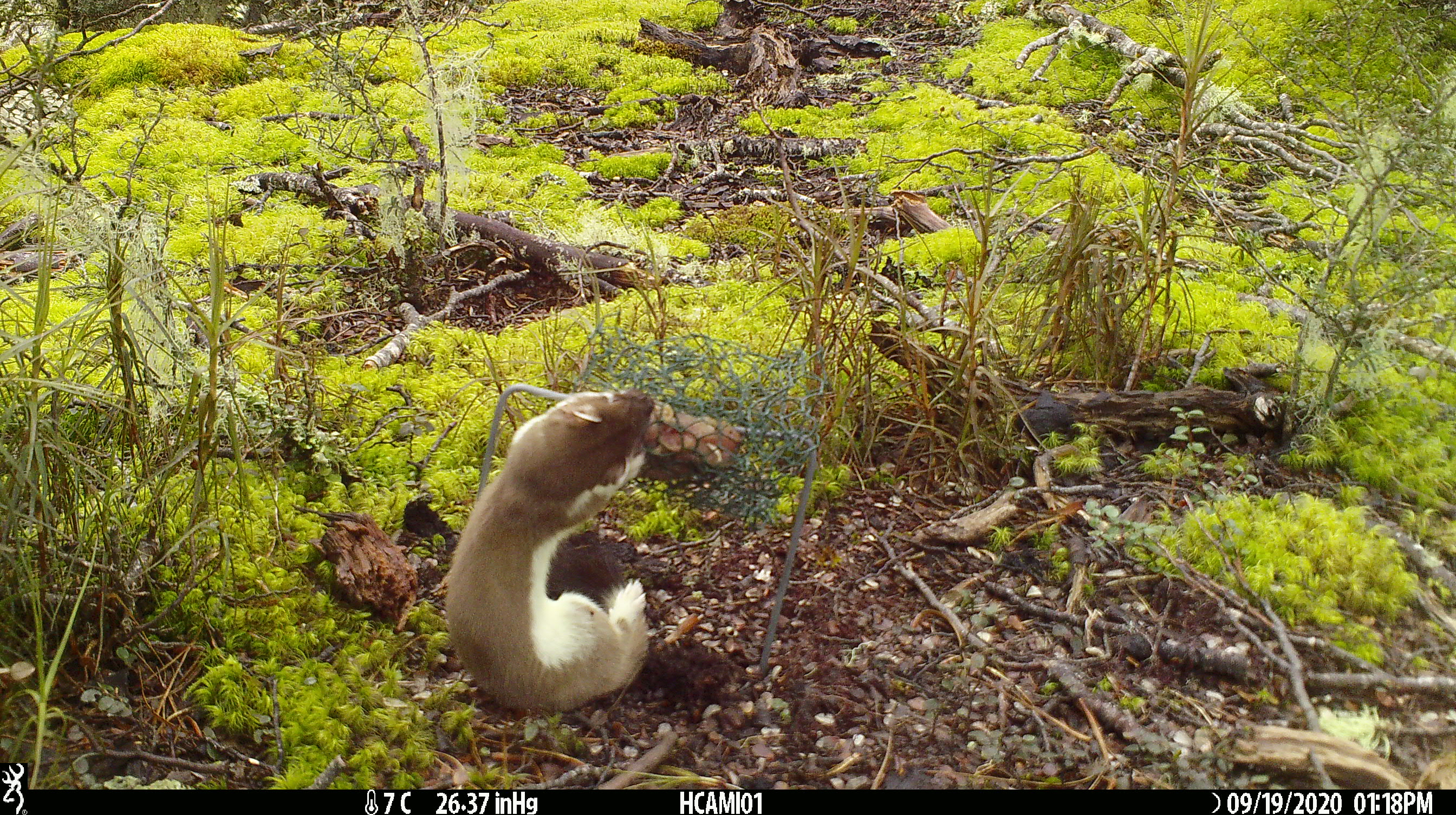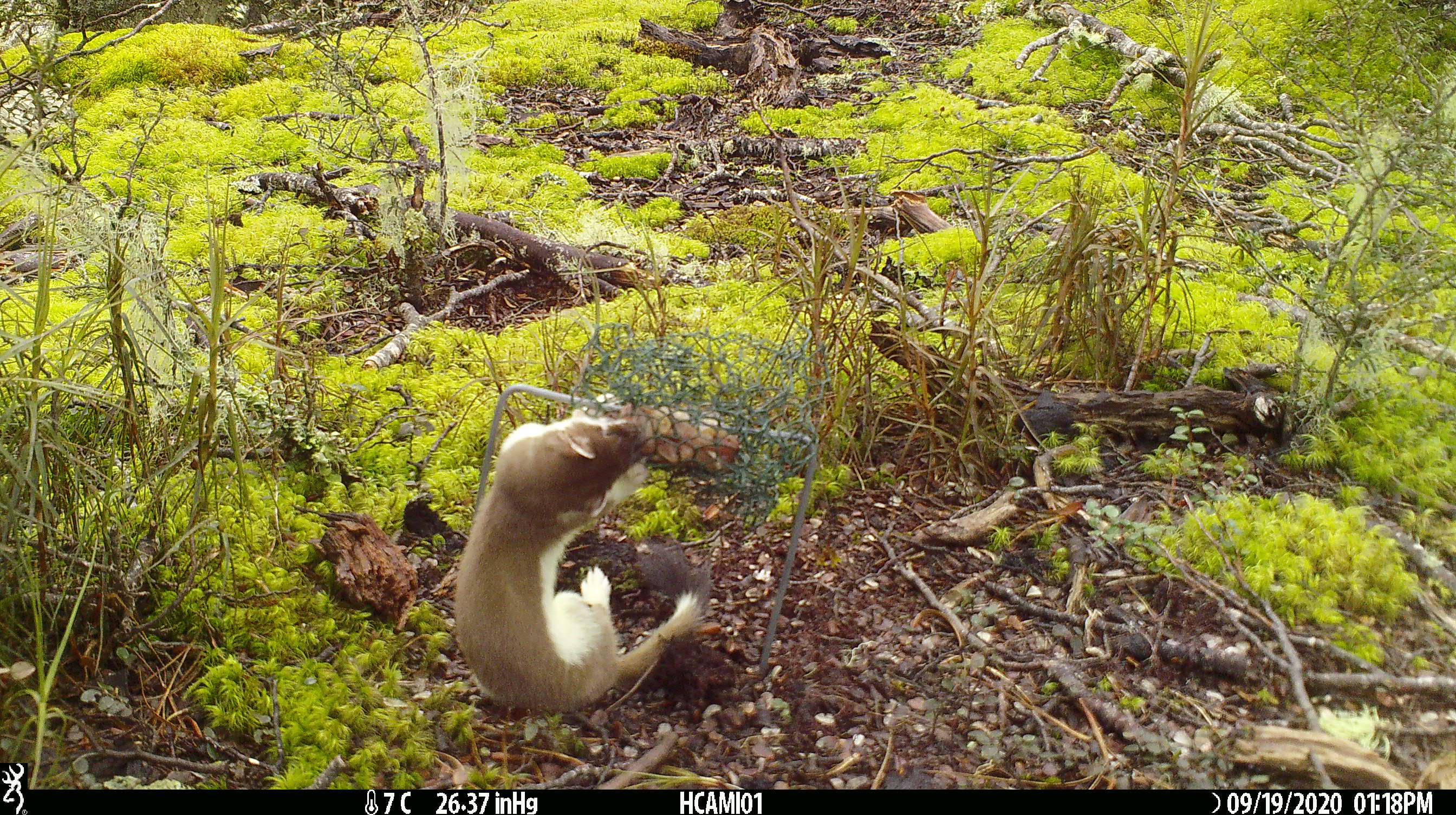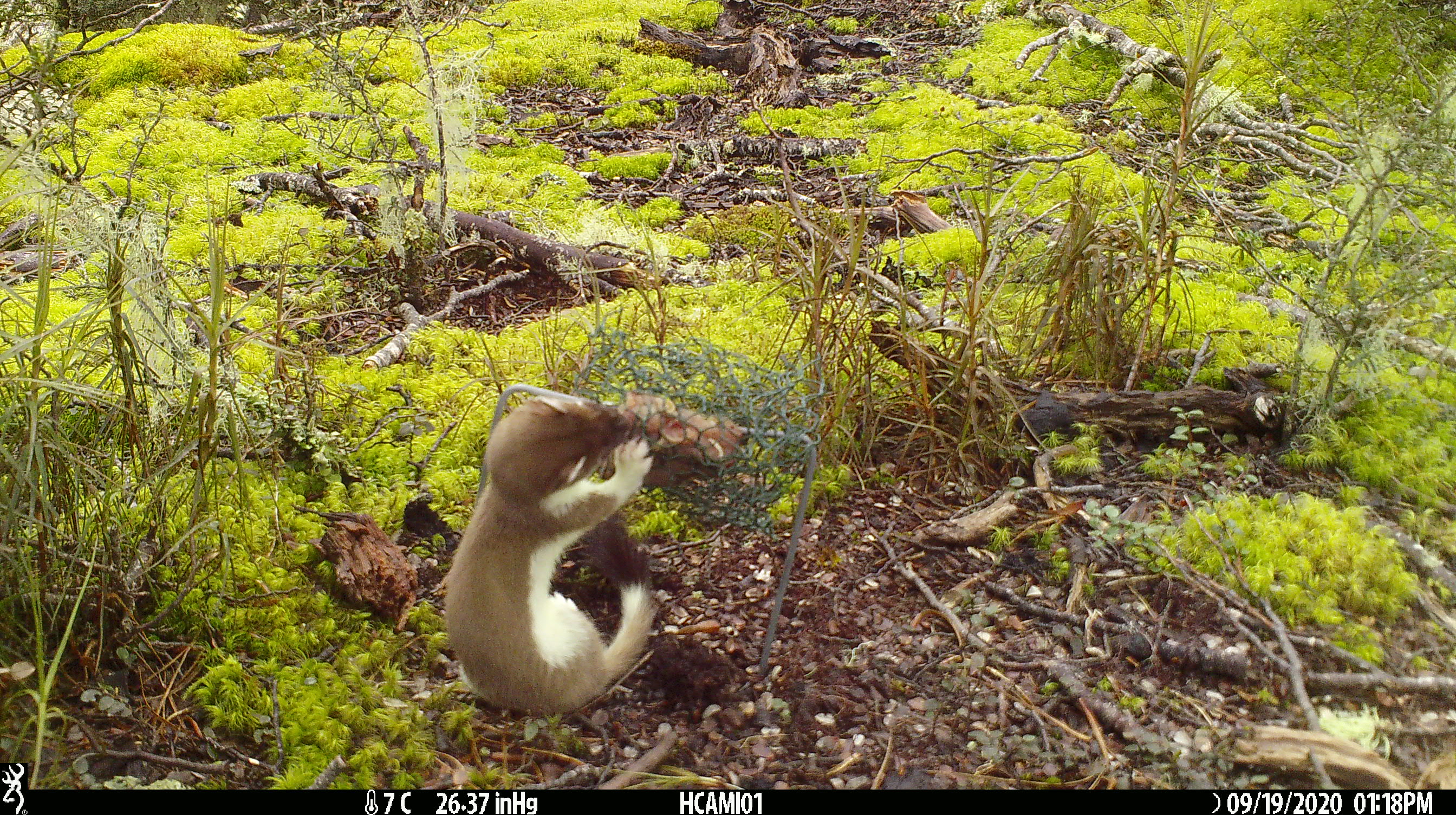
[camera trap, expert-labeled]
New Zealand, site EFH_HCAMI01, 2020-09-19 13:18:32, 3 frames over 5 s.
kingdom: Animalia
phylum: Chordata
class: Mammalia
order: Carnivora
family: Mustelidae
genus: Mustela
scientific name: Mustela erminea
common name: stoat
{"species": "stoat (Mustela erminea)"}